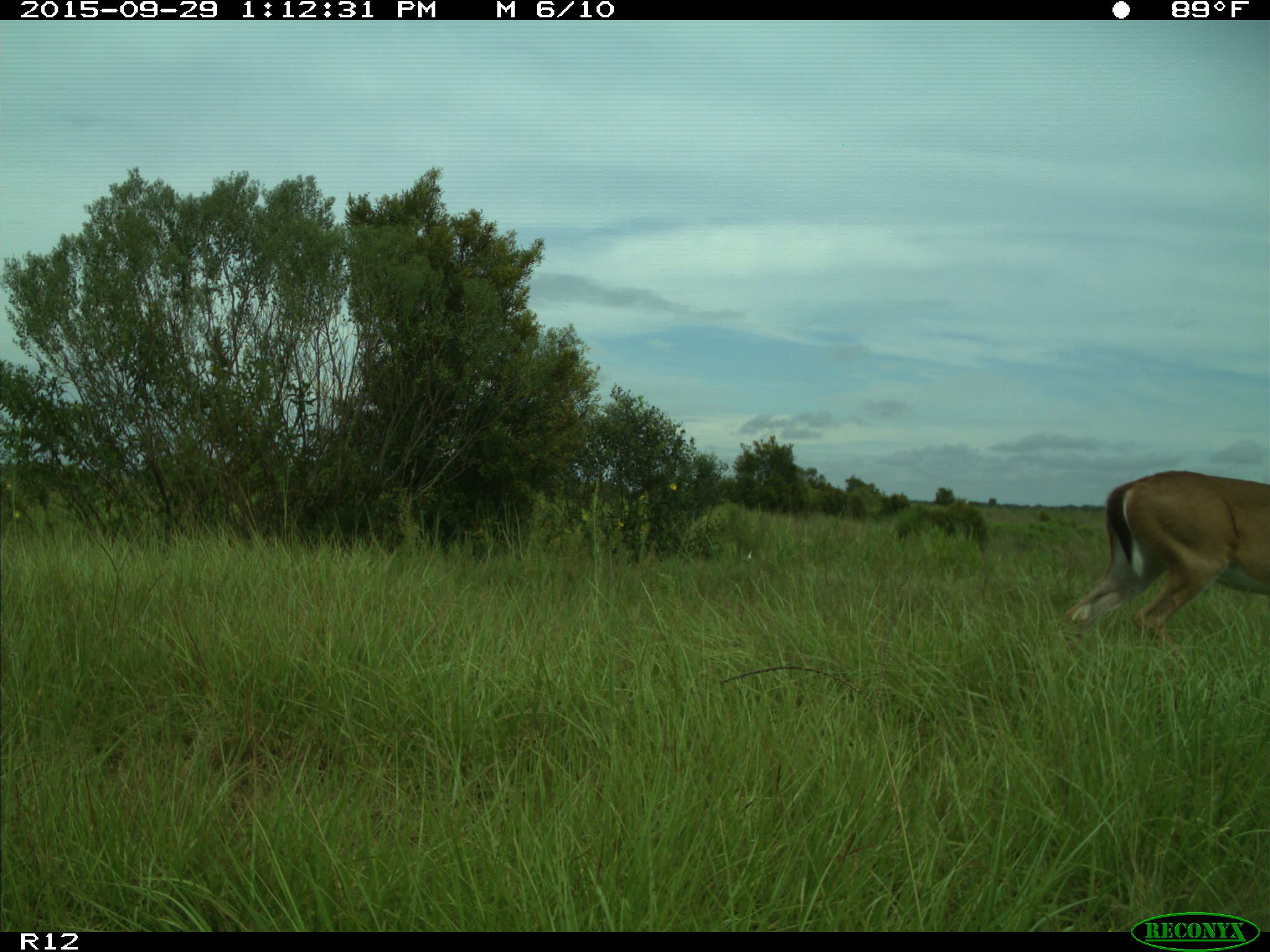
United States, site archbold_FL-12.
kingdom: Animalia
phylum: Chordata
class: Mammalia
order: Artiodactyla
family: Cervidae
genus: Odocoileus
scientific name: Odocoileus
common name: deer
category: unidentified deer